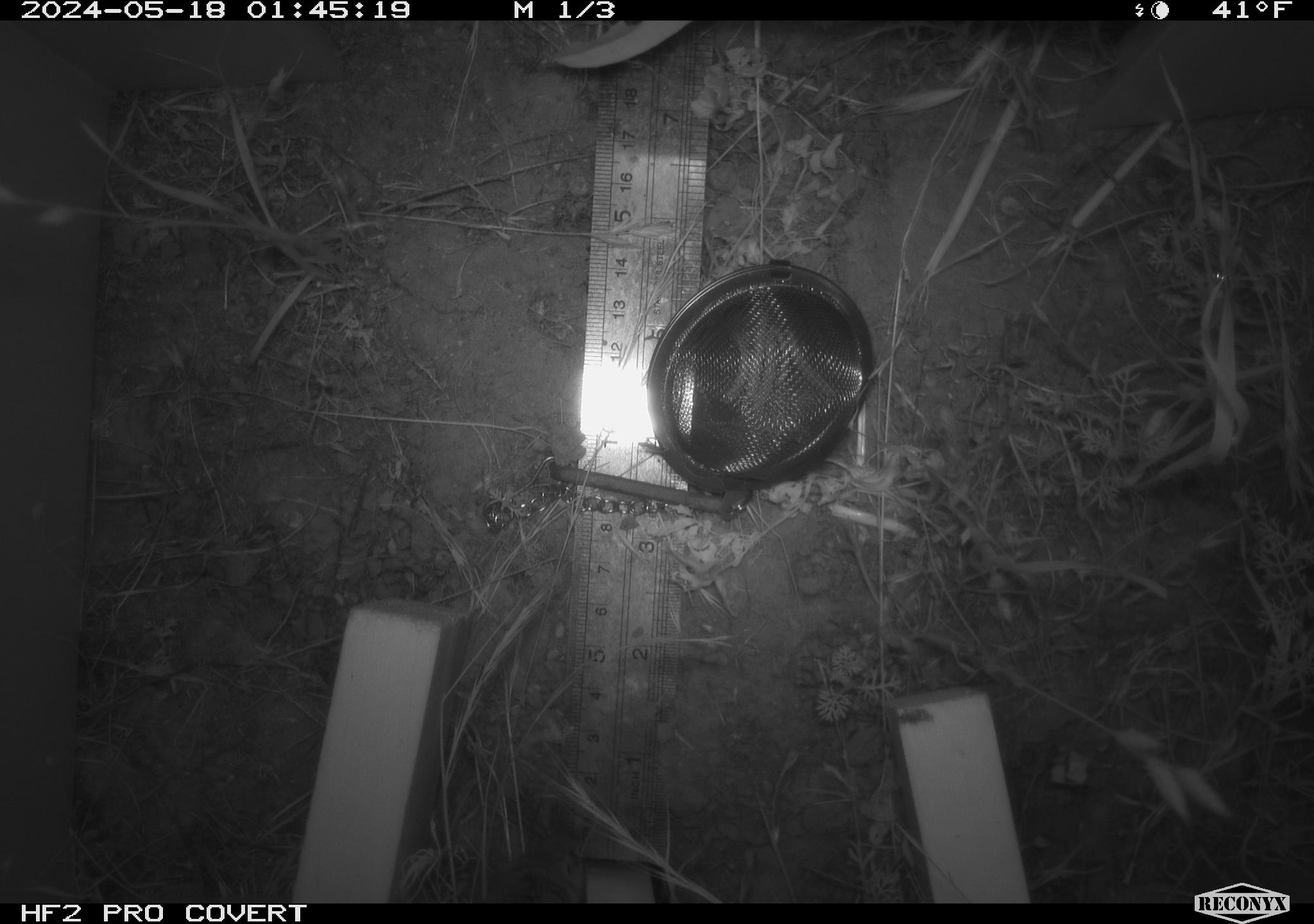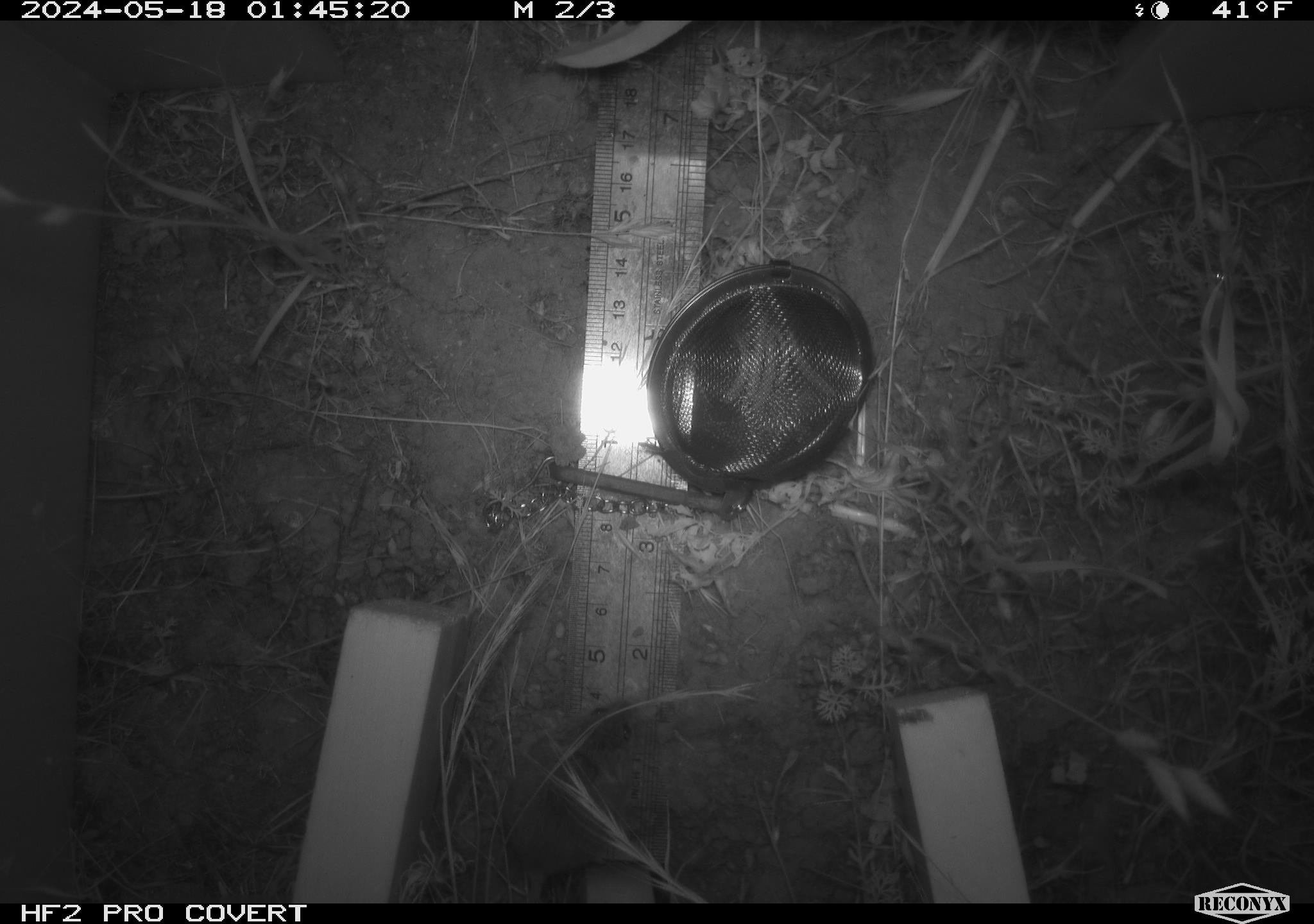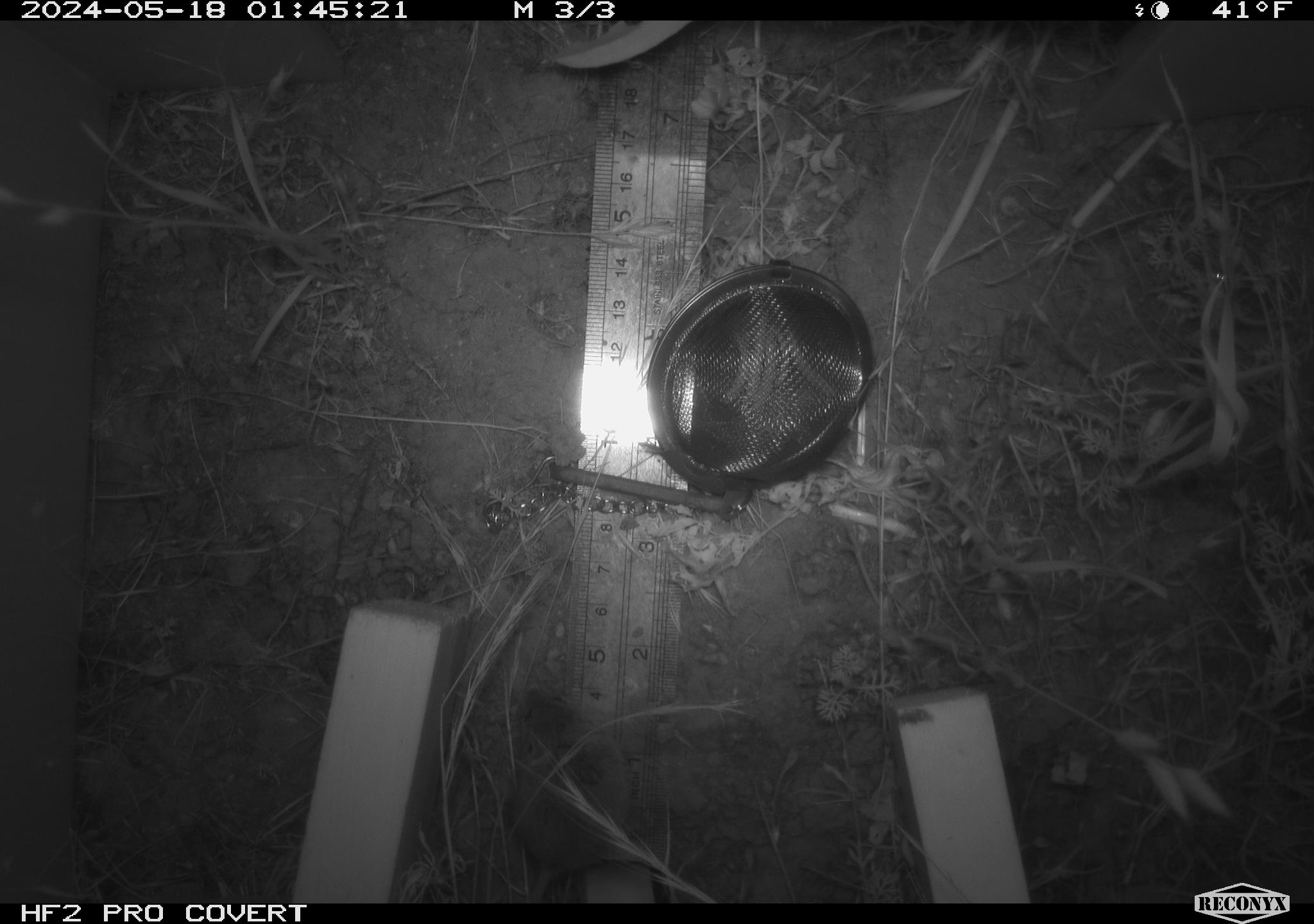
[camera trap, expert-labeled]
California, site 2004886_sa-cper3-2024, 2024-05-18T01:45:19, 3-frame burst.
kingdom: Animalia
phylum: Chordata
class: Mammalia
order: Rodentia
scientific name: Rodentia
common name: rodent